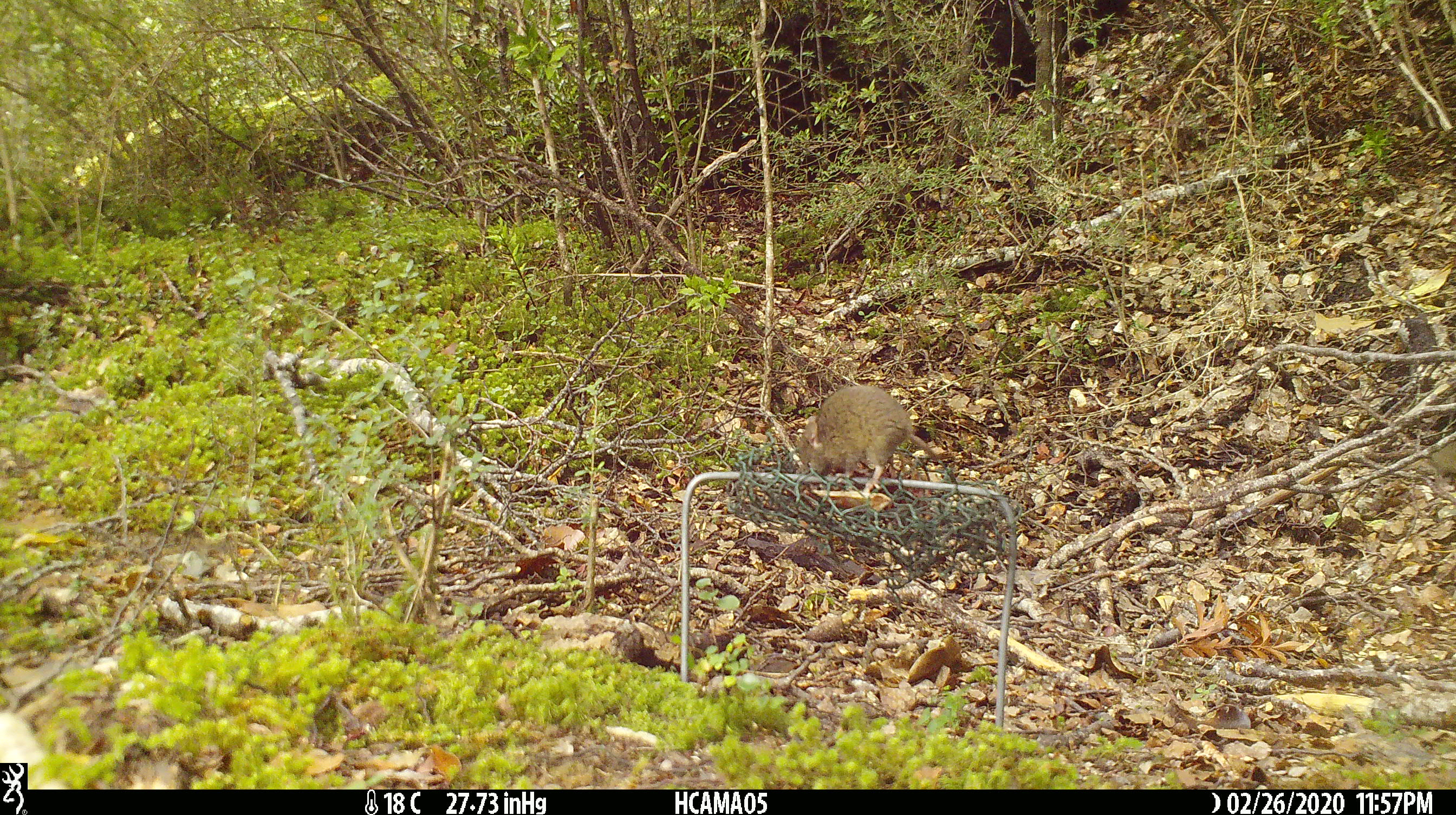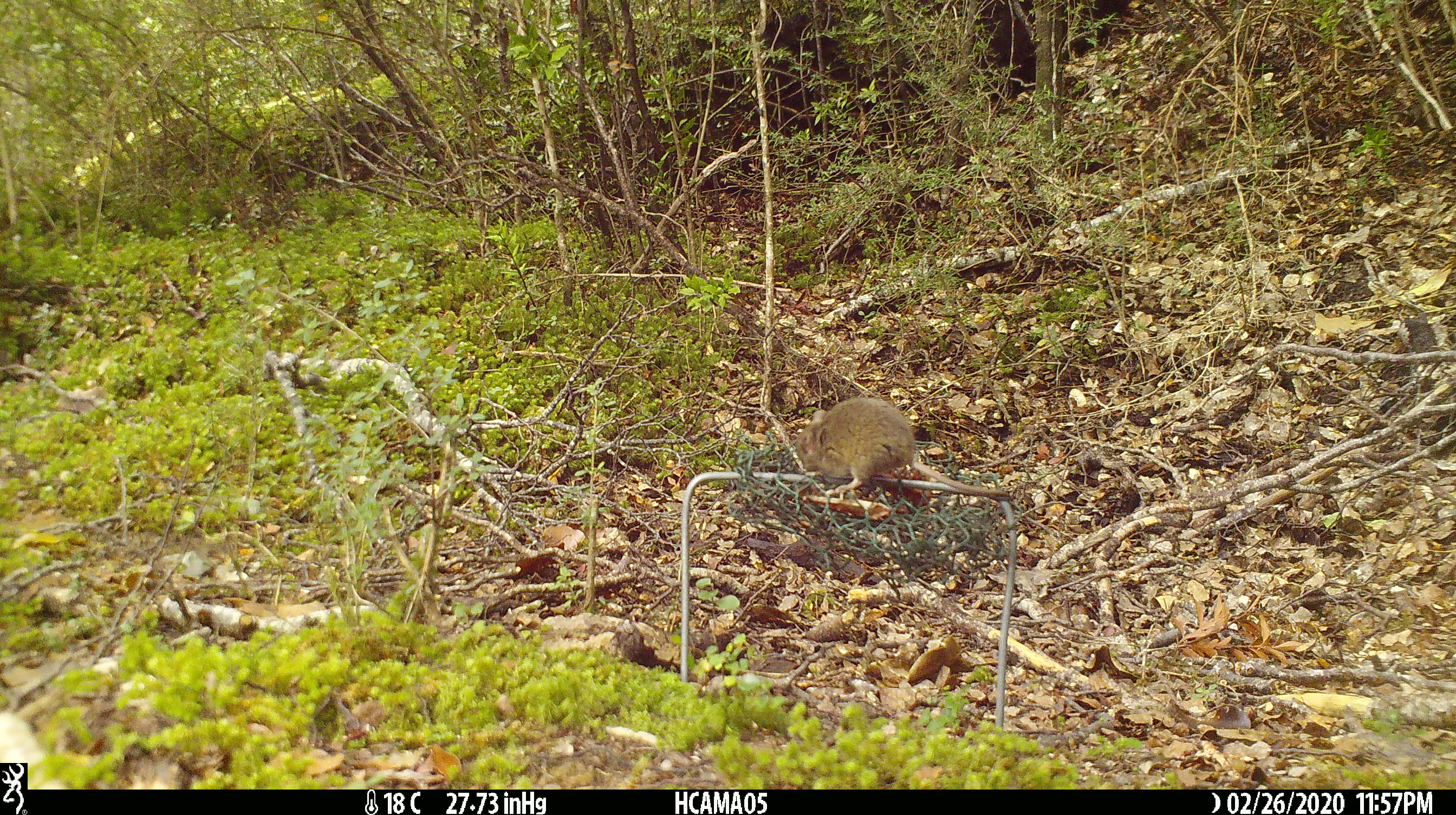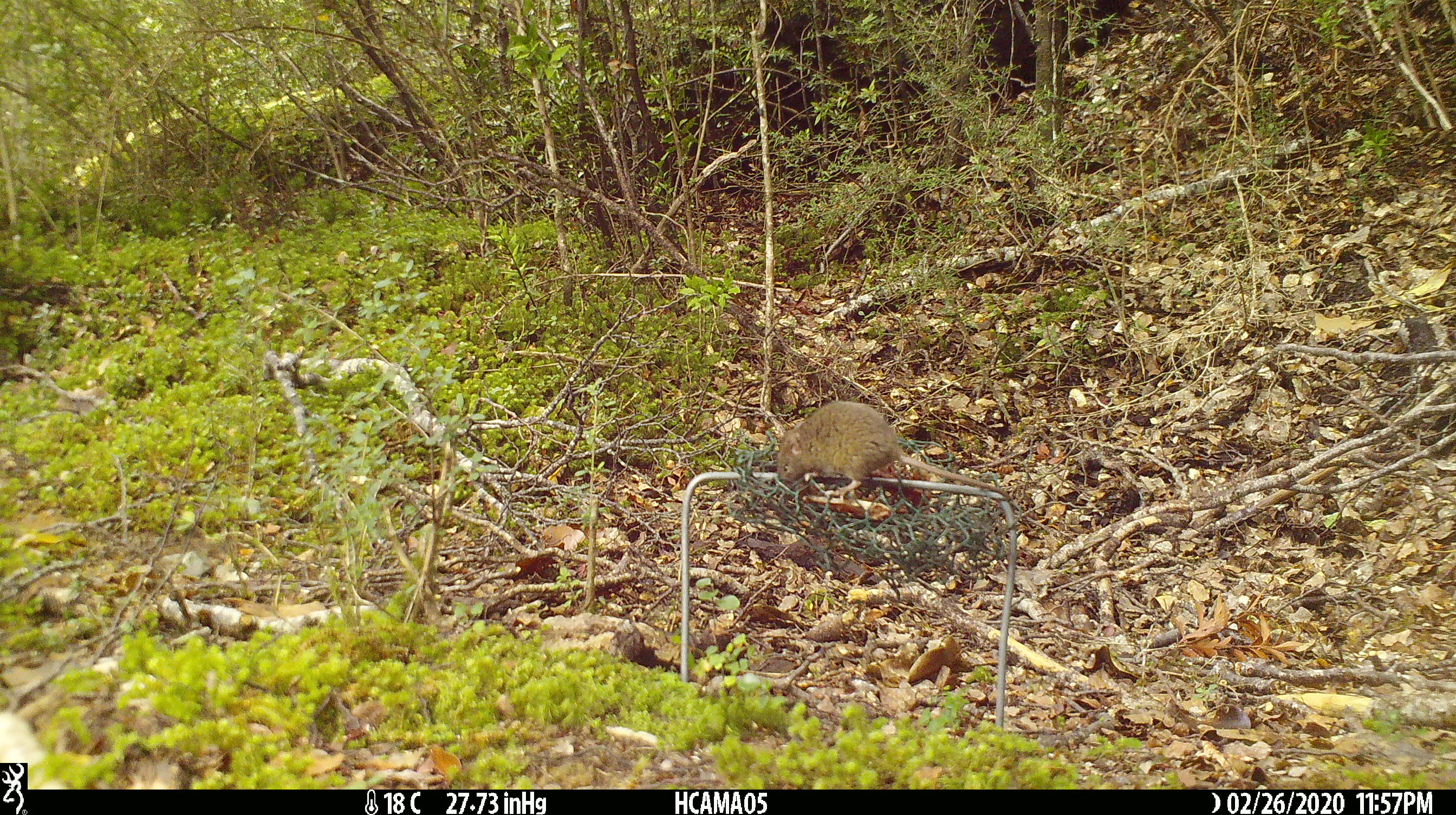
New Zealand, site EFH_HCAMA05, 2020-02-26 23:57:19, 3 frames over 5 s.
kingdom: Animalia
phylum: Chordata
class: Mammalia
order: Rodentia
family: Muridae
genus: Mus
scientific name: Mus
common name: mouse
Mouse (Mus).